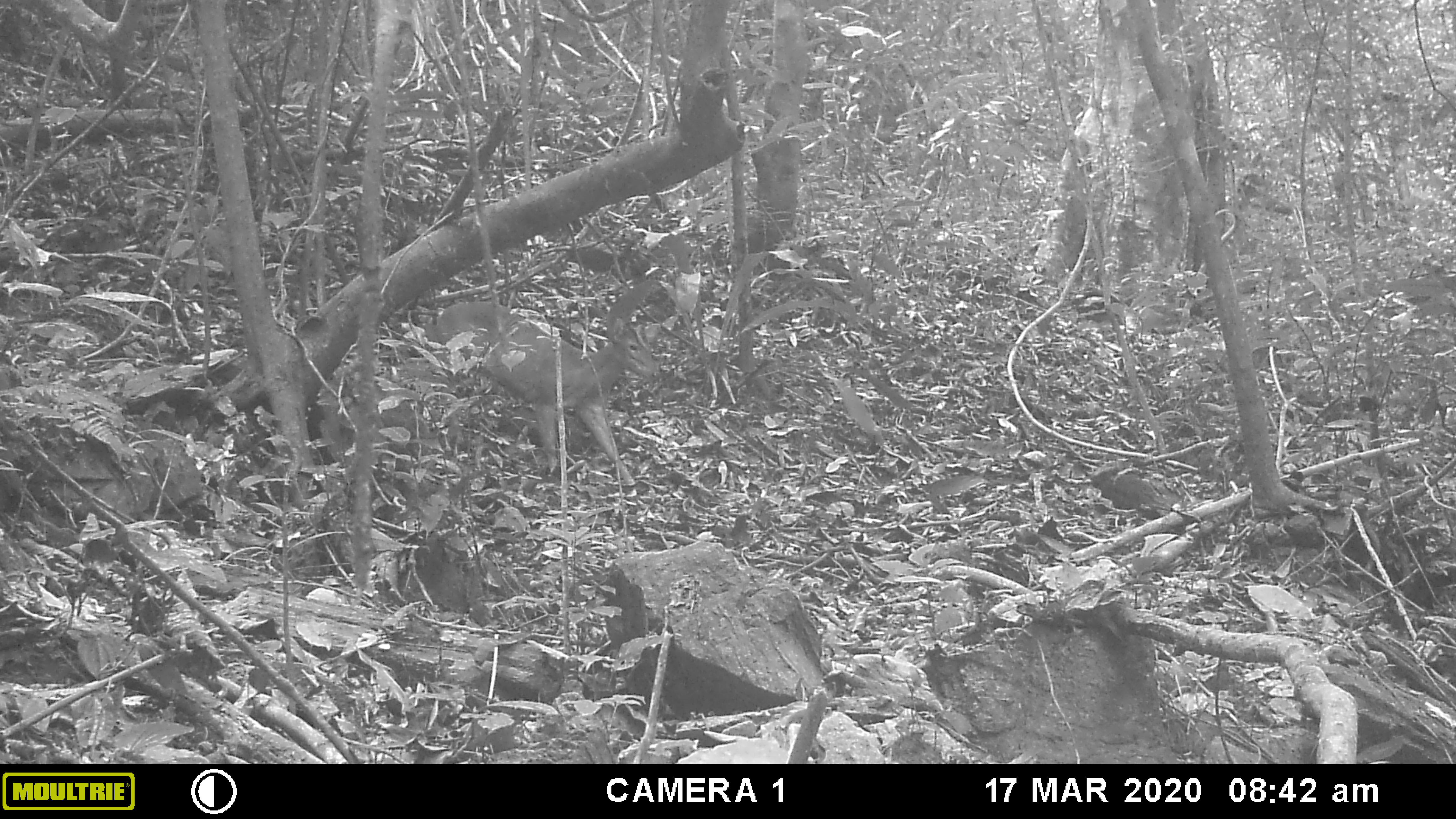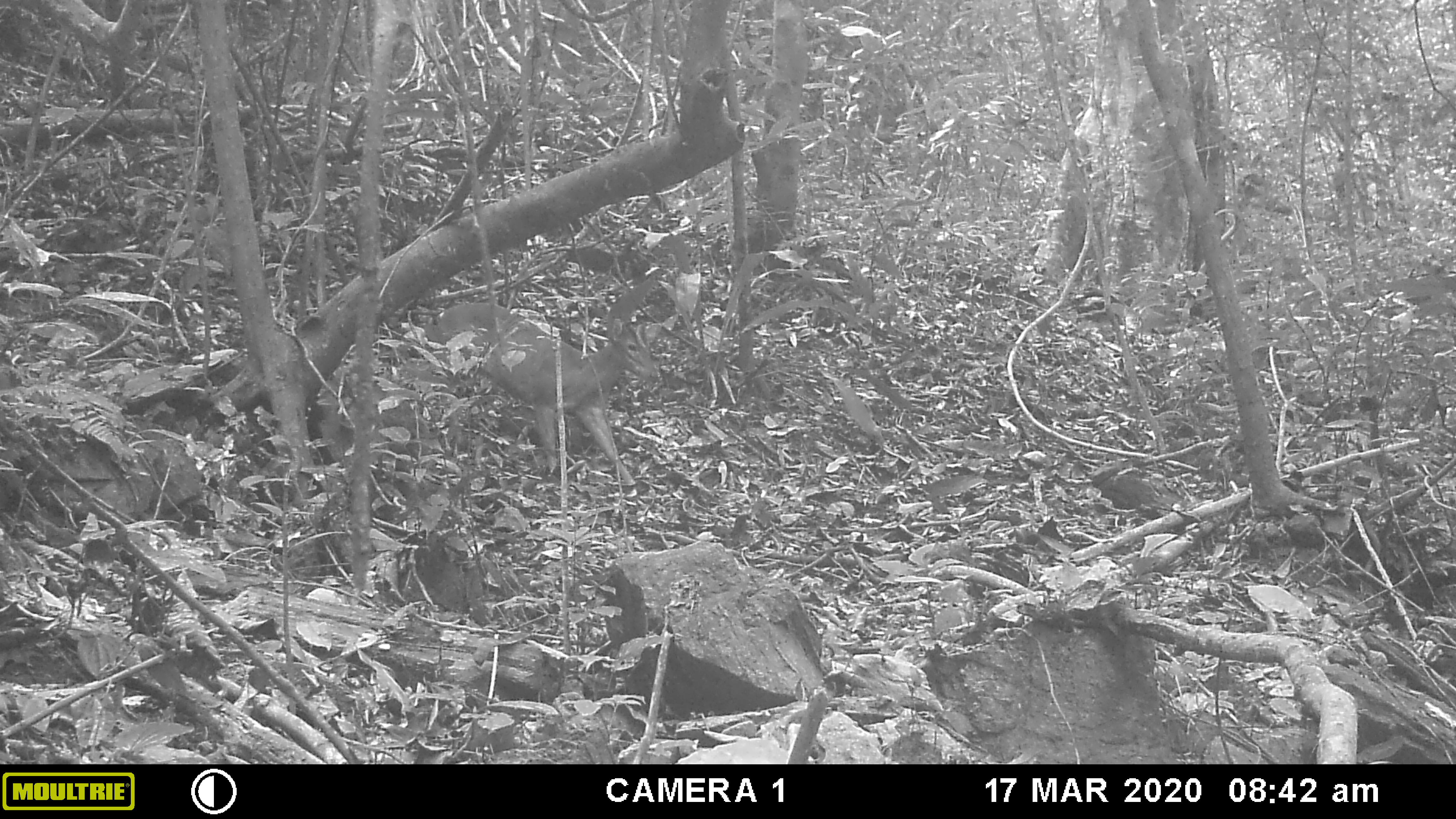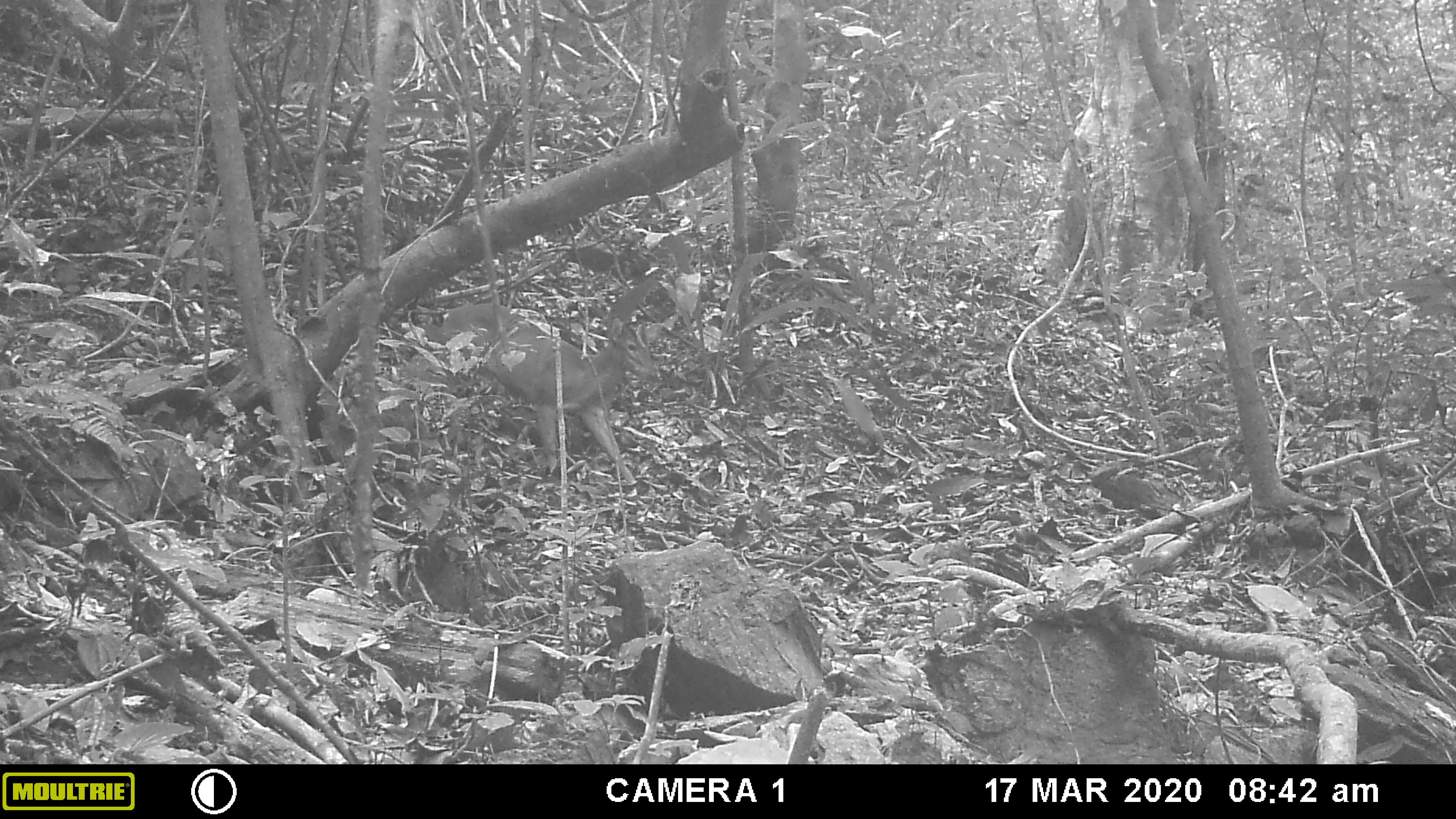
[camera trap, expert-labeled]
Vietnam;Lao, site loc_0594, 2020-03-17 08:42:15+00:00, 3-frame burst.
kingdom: Animalia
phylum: Chordata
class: Mammalia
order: Artiodactyla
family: Cervidae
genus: Muntiacus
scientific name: Muntiacus muntjak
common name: red muntjac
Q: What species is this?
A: Red muntjac (Muntiacus muntjak).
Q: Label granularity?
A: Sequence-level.